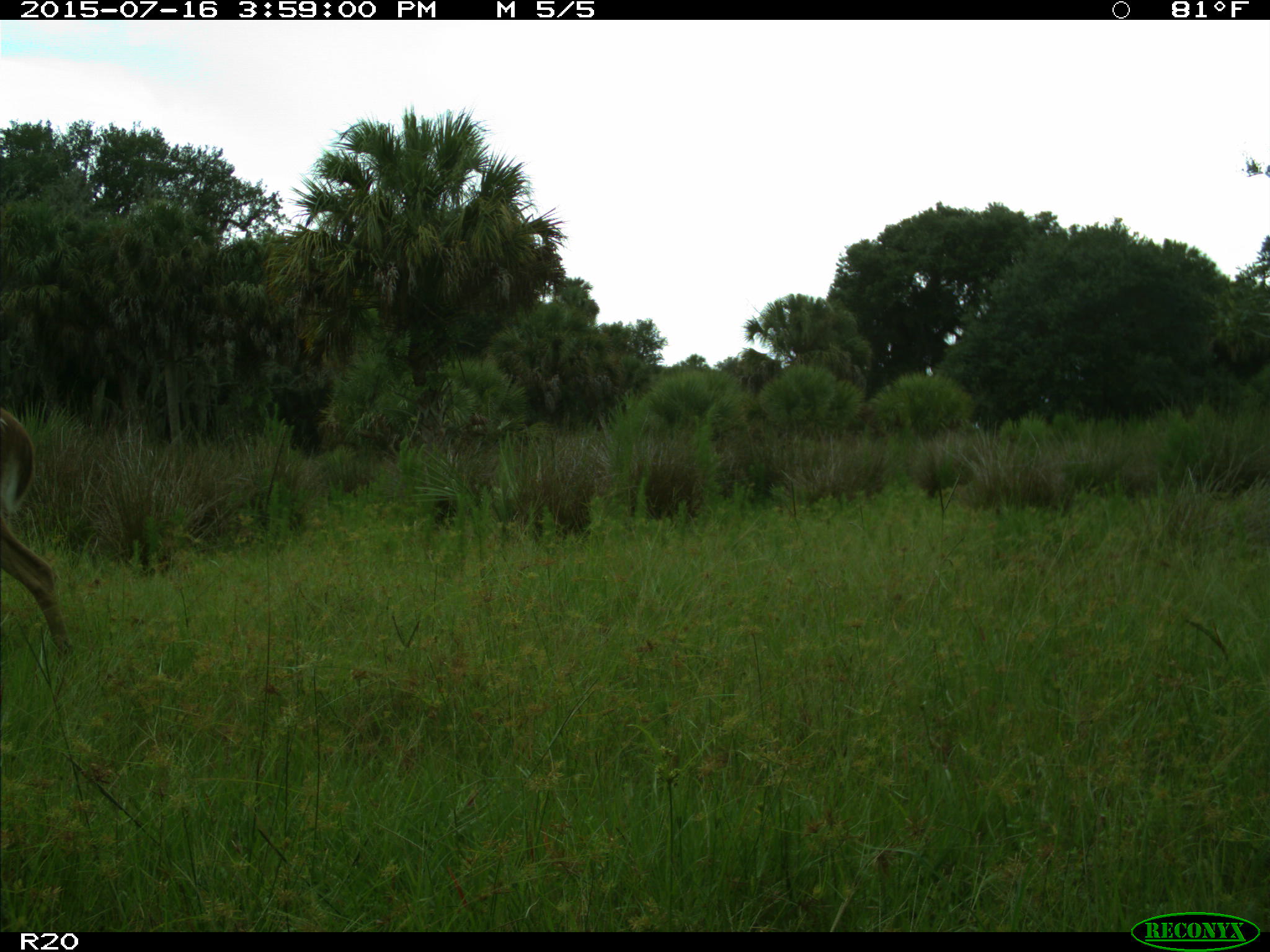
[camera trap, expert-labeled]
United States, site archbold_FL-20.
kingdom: Animalia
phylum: Chordata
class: Mammalia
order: Artiodactyla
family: Cervidae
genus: Odocoileus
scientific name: Odocoileus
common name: deer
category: unidentified deer